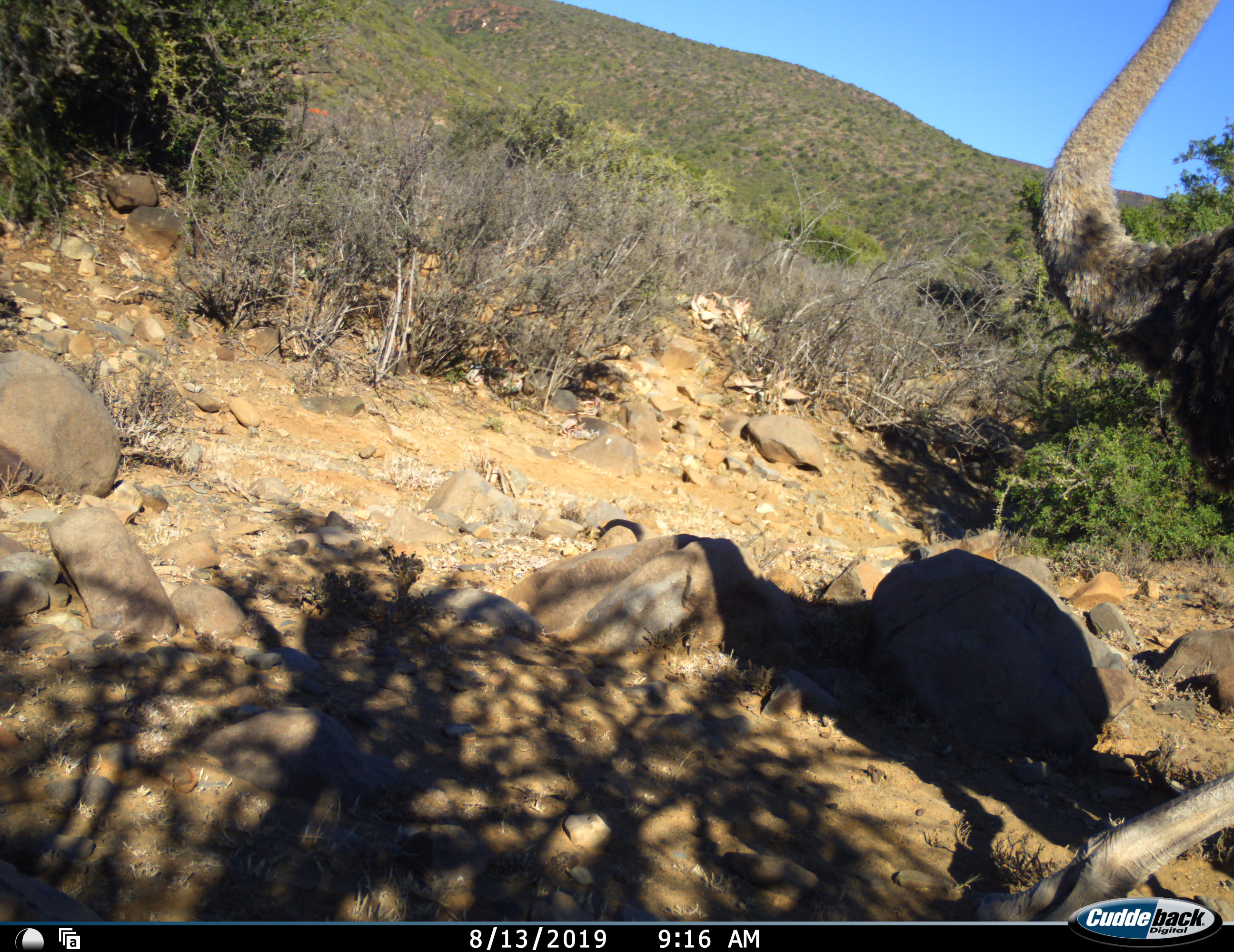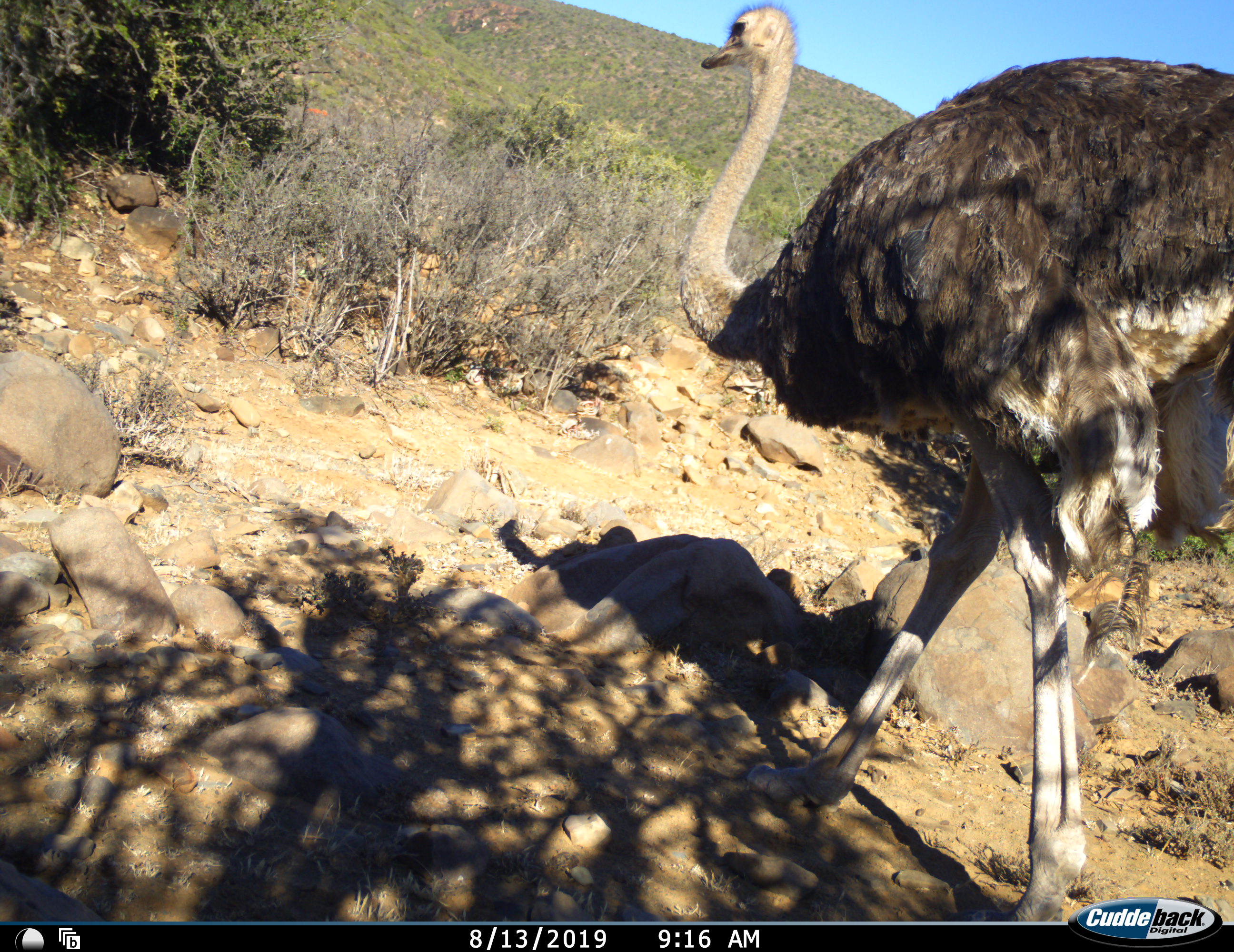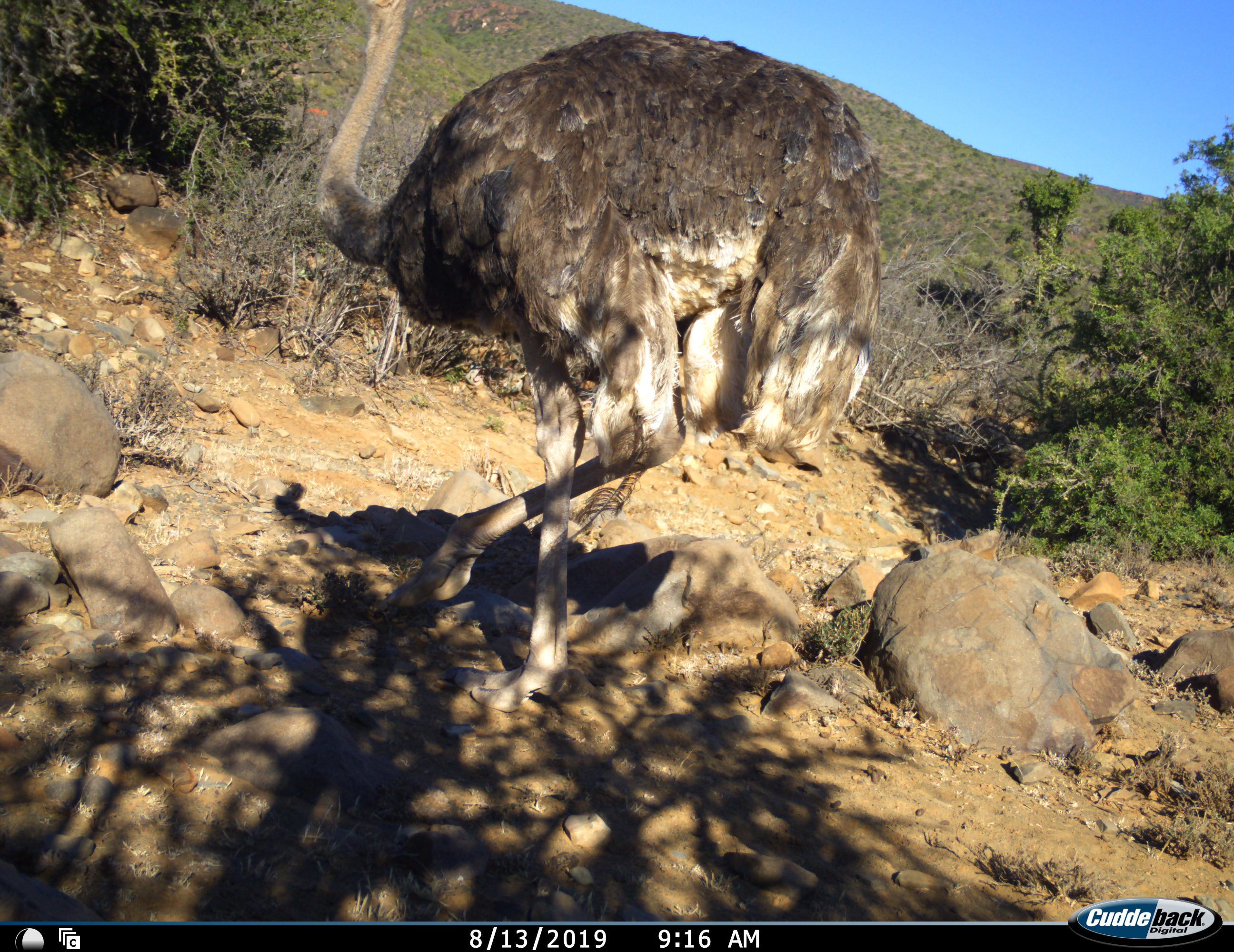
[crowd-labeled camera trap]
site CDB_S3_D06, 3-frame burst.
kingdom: Animalia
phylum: Chordata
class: Aves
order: Struthioniformes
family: Struthionidae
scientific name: Struthionidae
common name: ostrich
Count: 1.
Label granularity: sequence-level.